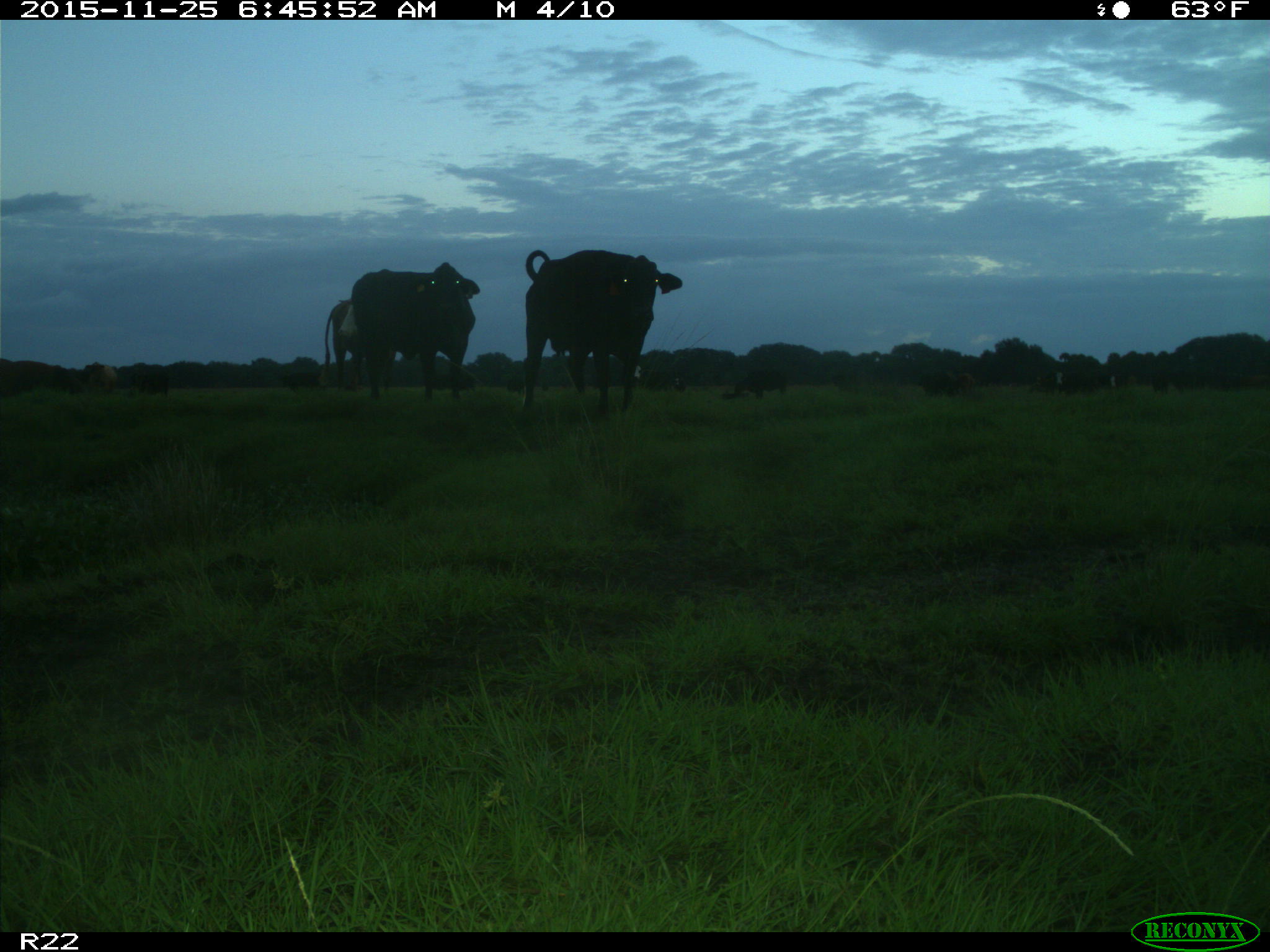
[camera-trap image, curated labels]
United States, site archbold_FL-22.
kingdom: Animalia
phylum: Chordata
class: Mammalia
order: Artiodactyla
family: Bovidae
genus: Bos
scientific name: Bos taurus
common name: domestic cow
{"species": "Bos taurus (domestic cow)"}